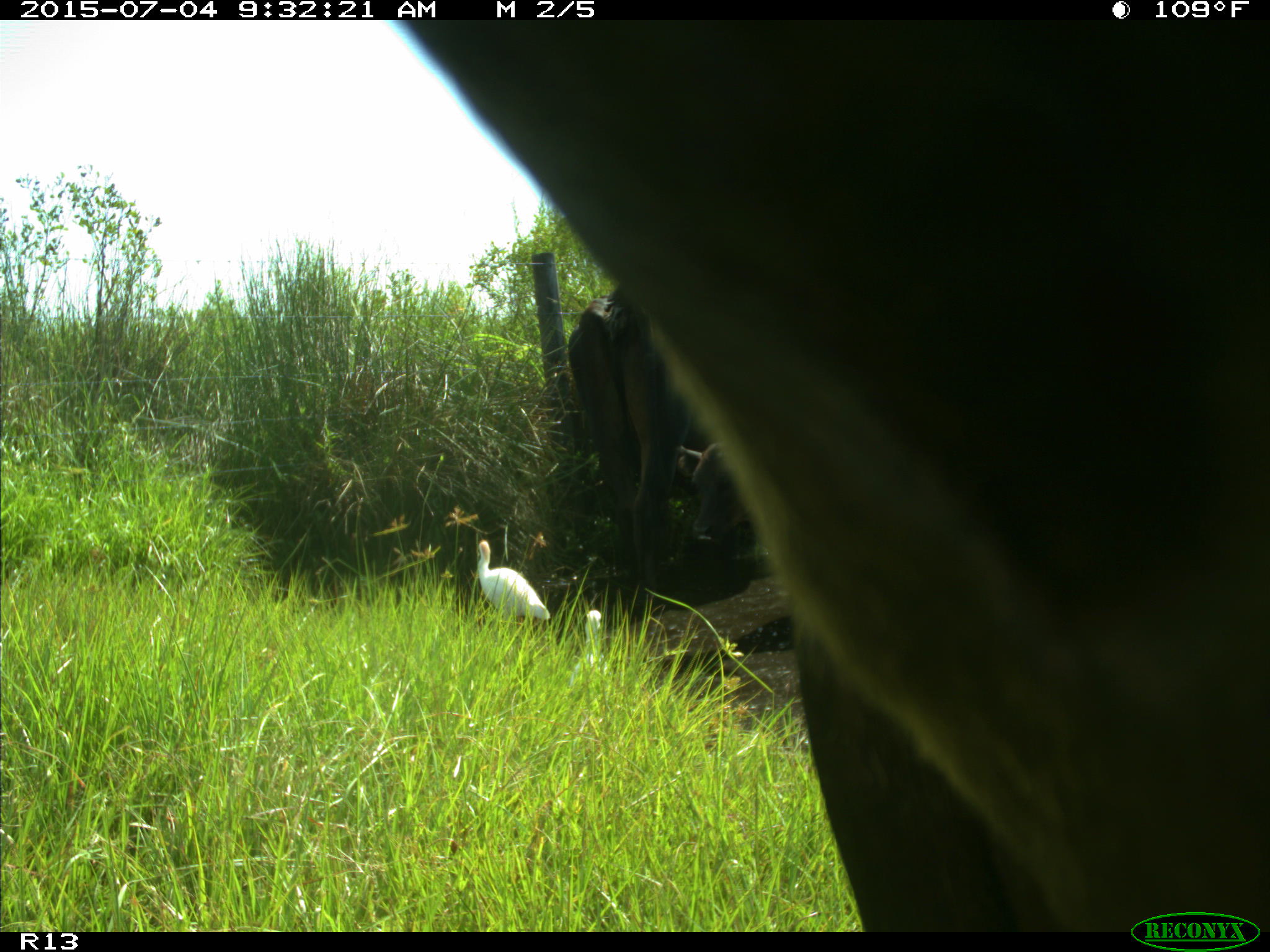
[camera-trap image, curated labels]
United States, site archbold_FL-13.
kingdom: Animalia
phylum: Chordata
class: Mammalia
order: Artiodactyla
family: Bovidae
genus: Bos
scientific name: Bos taurus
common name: domestic cow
Bos taurus (domestic cow).